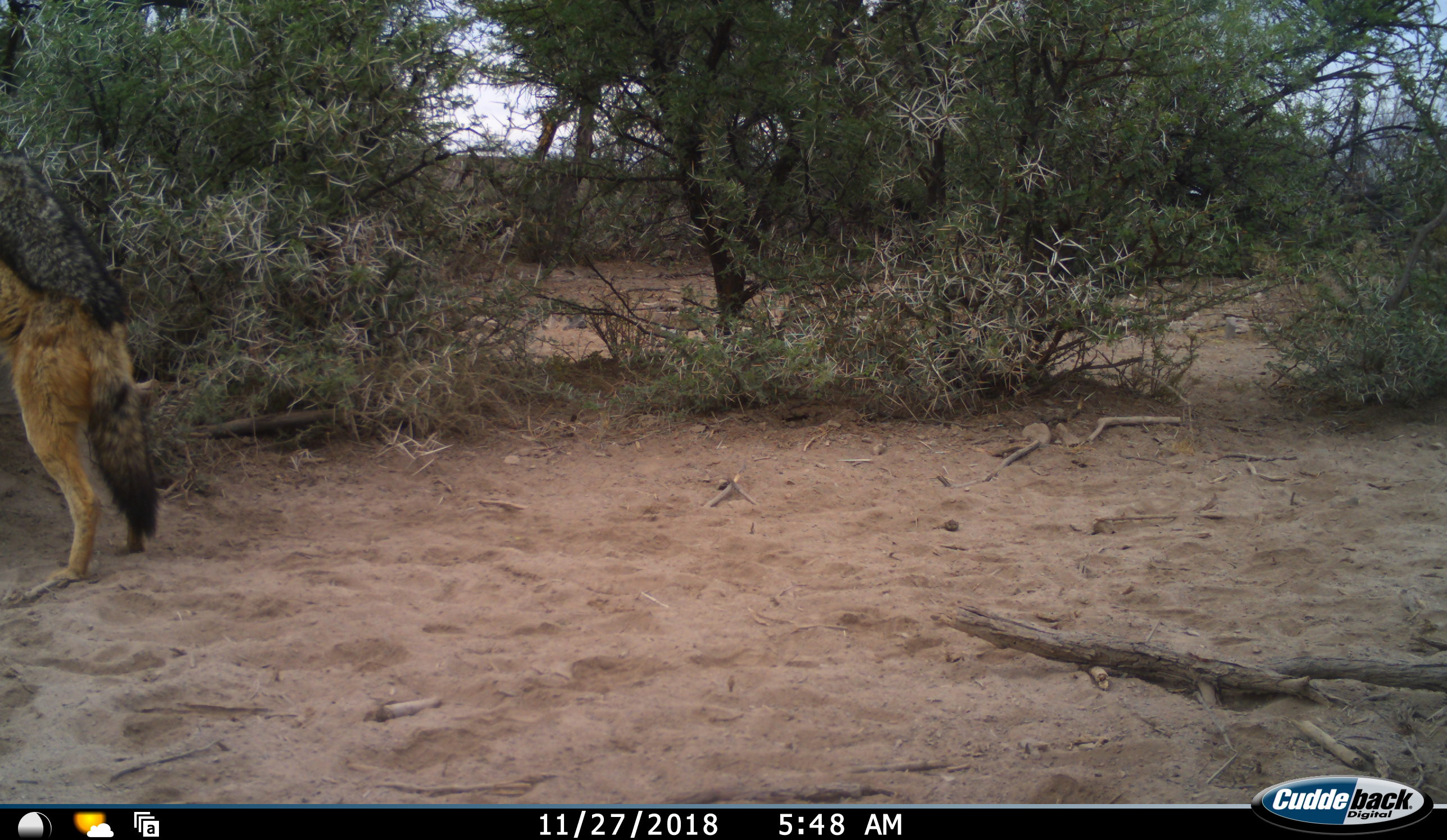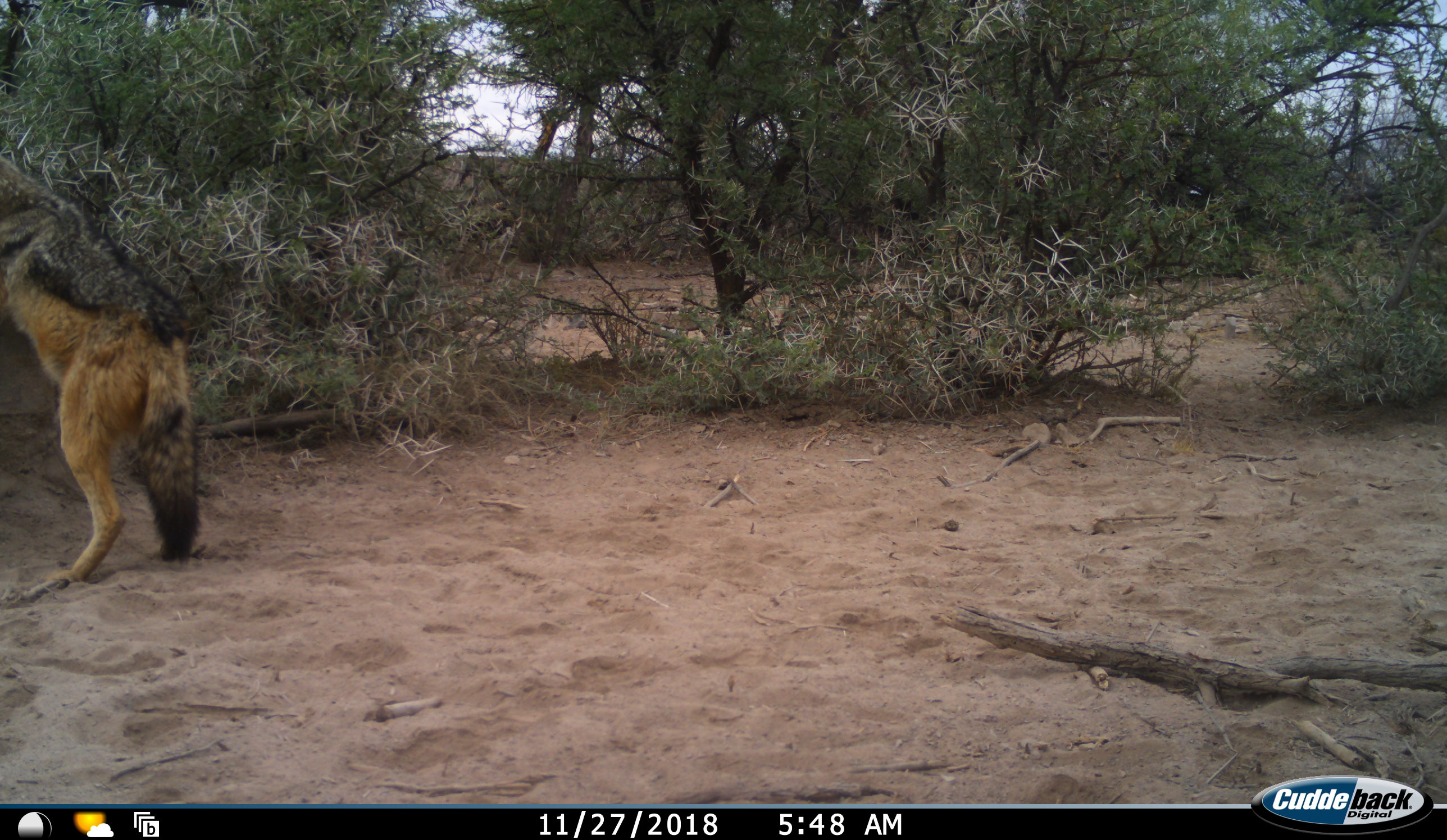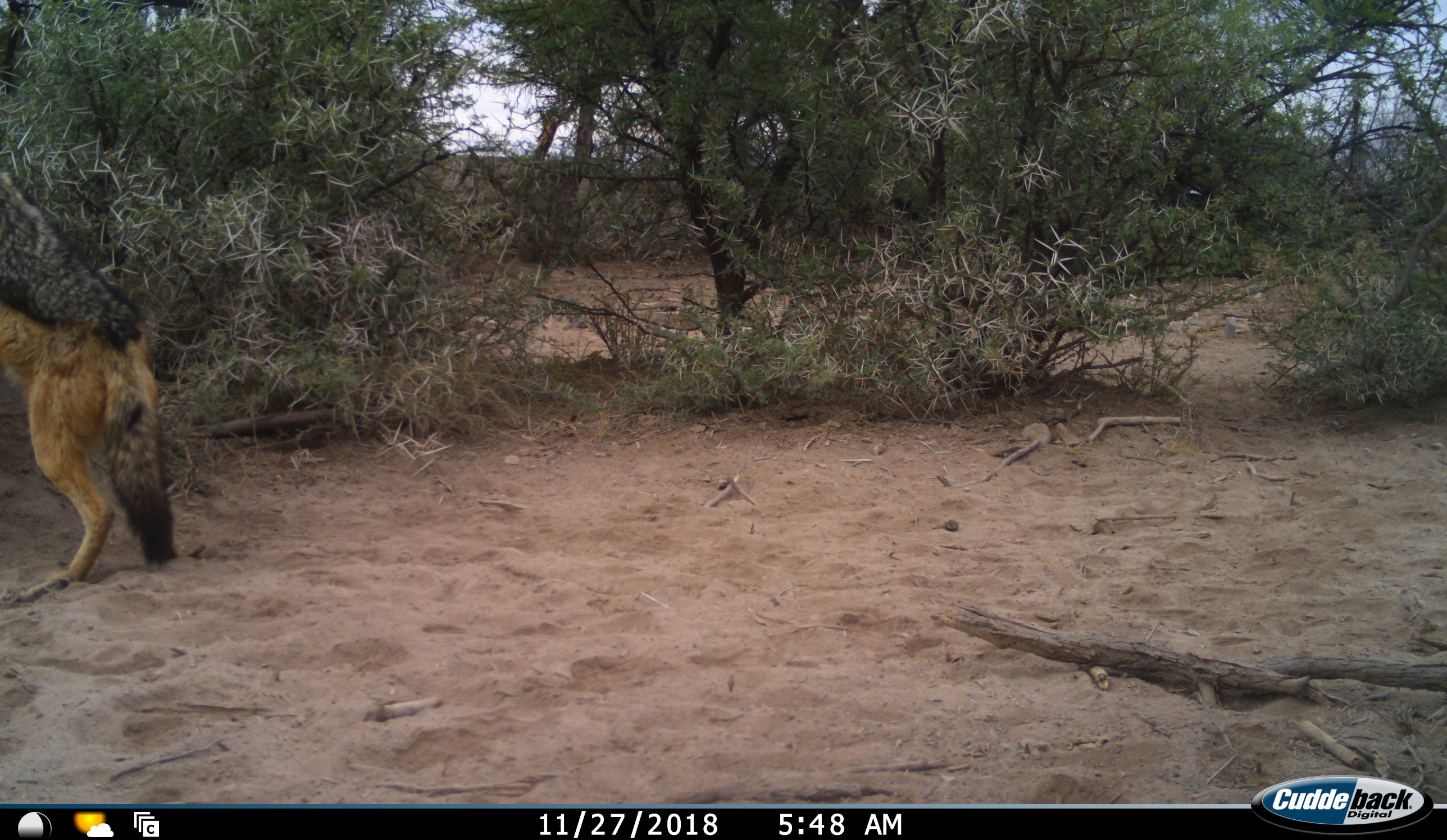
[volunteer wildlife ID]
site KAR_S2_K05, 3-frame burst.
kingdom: Animalia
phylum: Chordata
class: Mammalia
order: Carnivora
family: Canidae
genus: Lupulella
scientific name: Lupulella mesomelas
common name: black-backed jackal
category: jackalblackbacked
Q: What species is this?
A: Jackalblackbacked (black-backed jackal) (Lupulella mesomelas).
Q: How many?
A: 1.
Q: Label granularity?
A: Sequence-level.